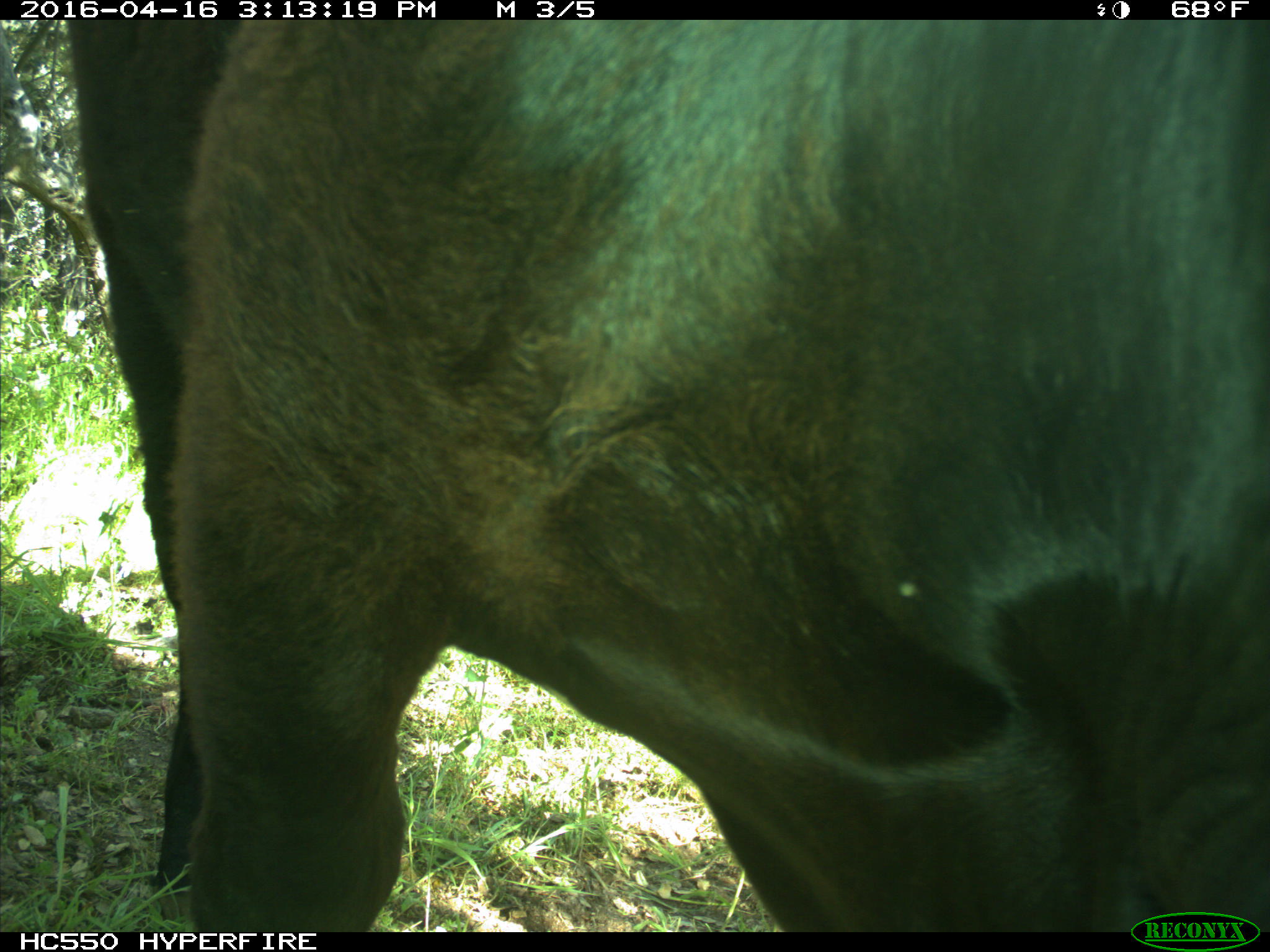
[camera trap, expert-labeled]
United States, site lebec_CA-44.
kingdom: Animalia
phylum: Chordata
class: Mammalia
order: Artiodactyla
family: Bovidae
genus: Bos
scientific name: Bos taurus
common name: domestic cow